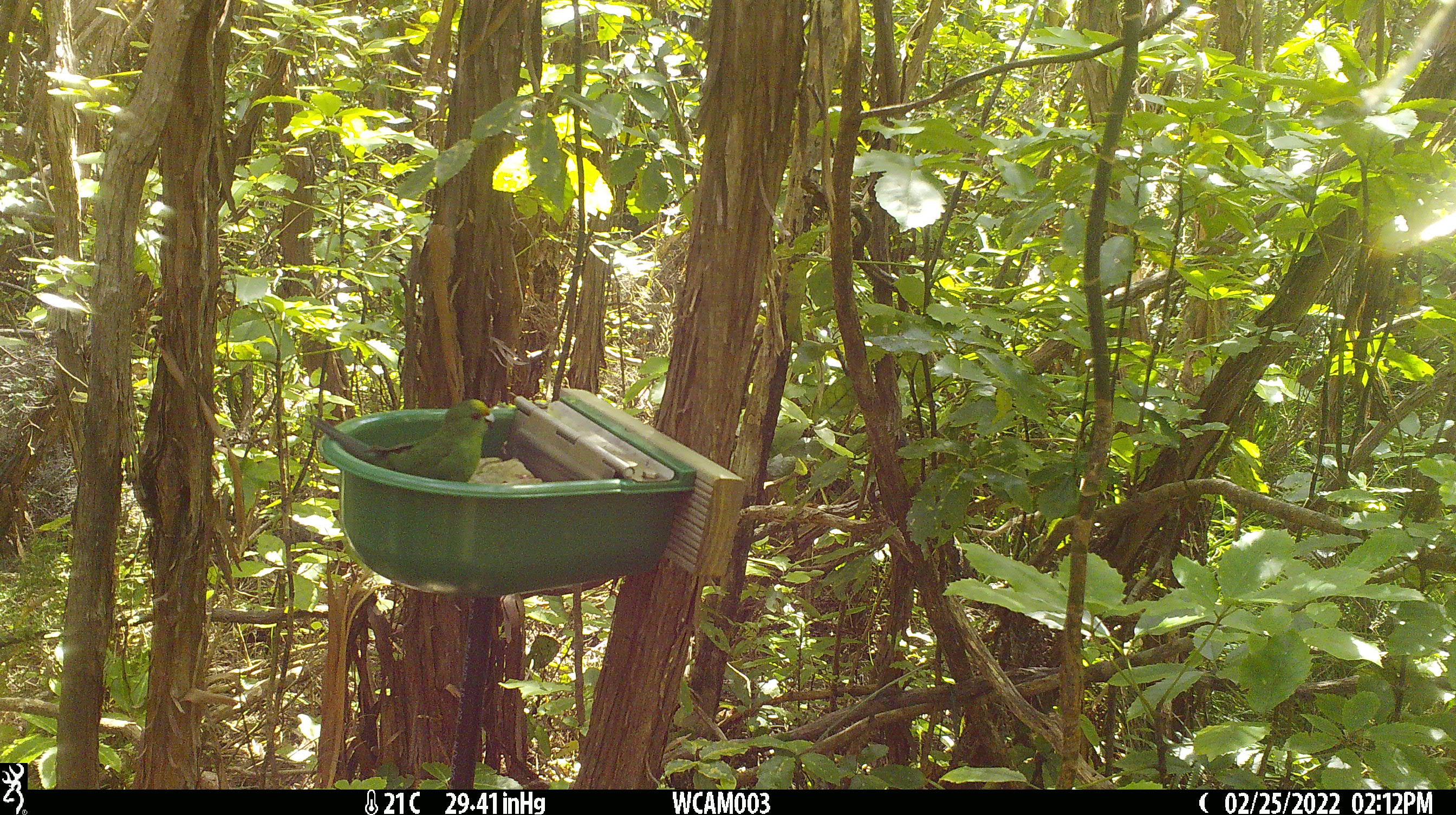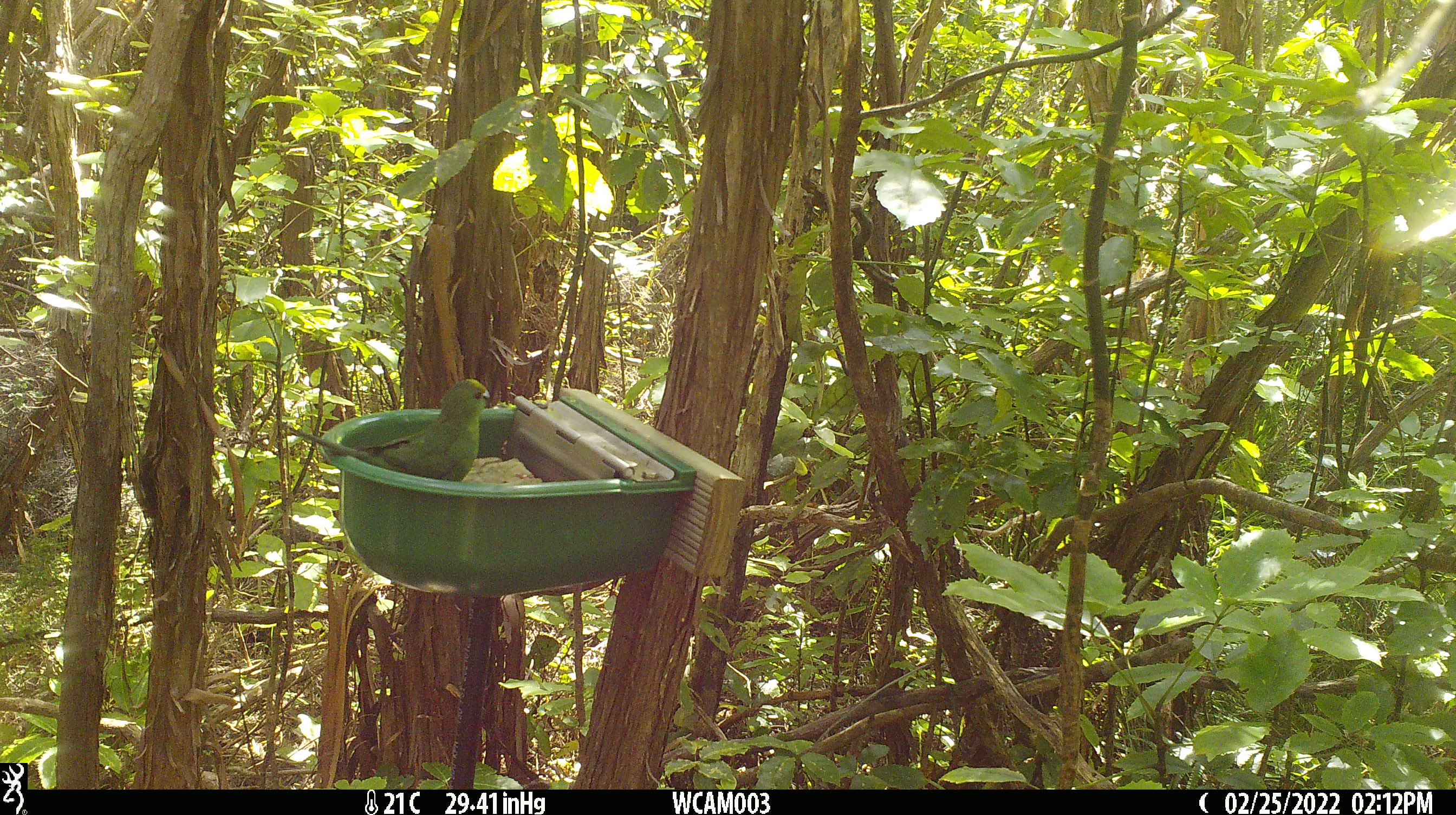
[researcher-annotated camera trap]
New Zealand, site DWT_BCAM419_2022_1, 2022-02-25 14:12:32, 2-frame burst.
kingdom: Animalia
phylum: Chordata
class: Aves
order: Psittaciformes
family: Psittaculidae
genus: Cyanoramphus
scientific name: Cyanoramphus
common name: parakeet